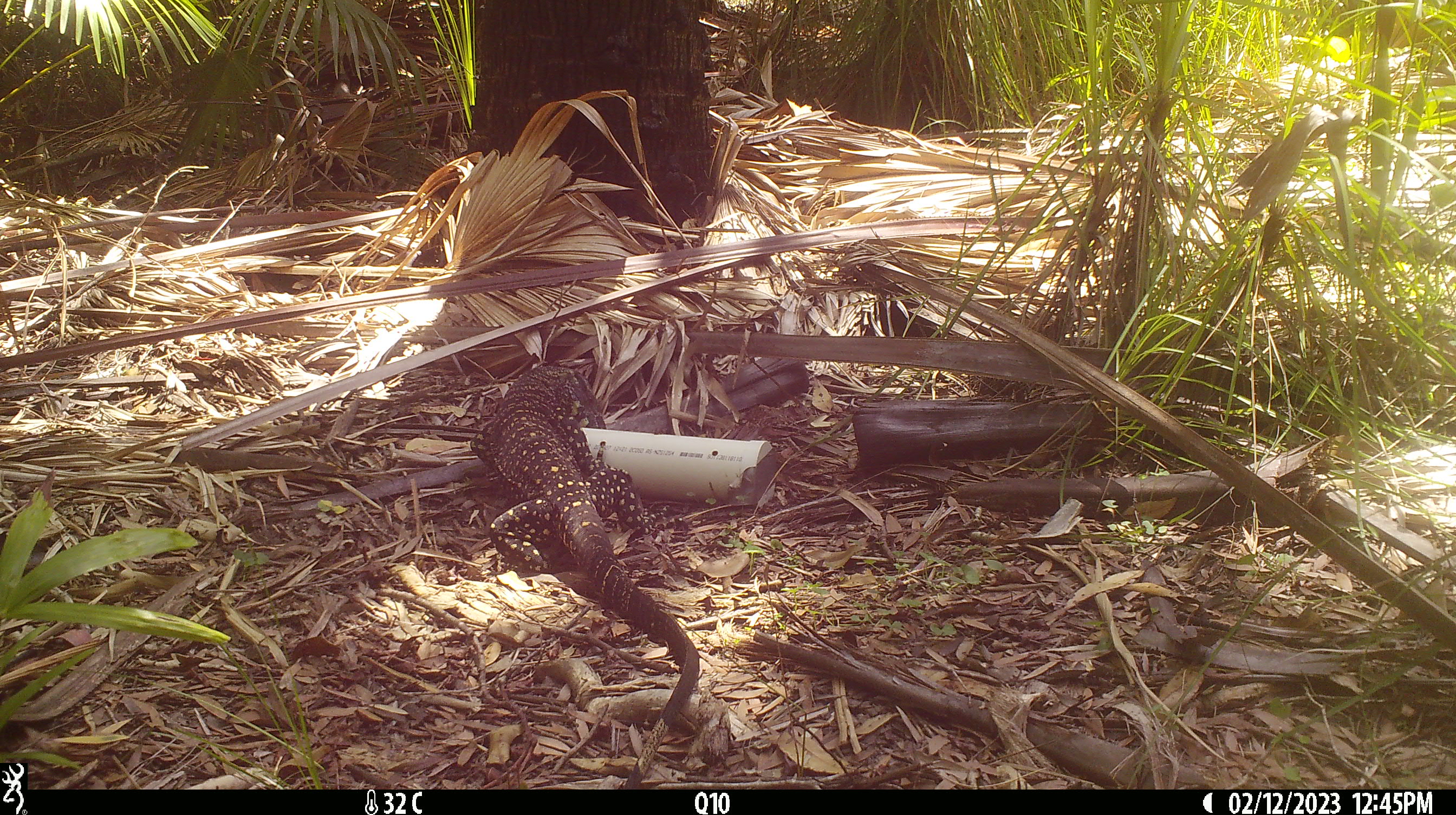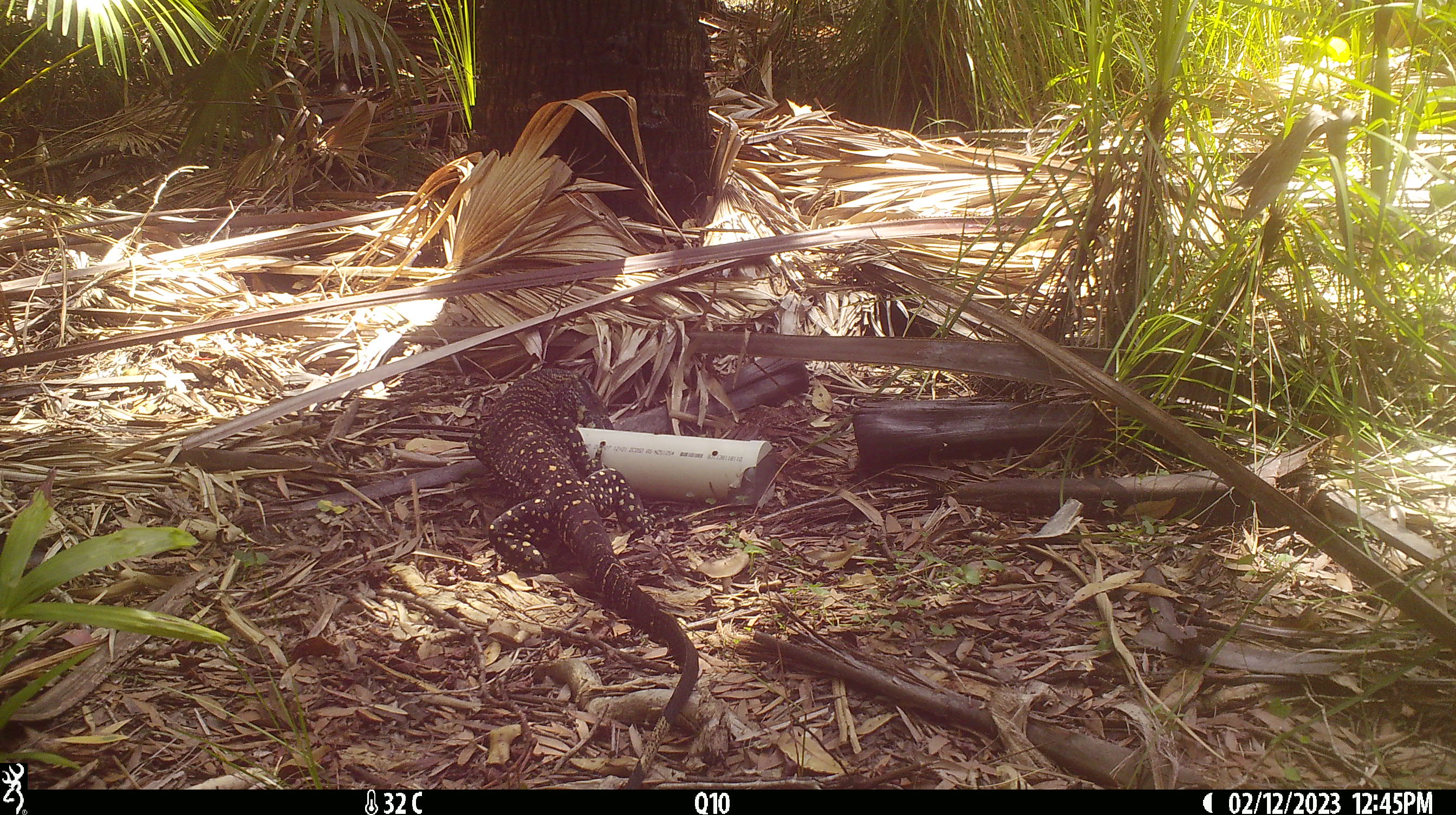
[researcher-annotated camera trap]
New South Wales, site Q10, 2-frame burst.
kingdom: Animalia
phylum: Chordata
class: Reptilia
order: Squamata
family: Varanidae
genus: Varanus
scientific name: Varanus varius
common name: lace monitor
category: goanna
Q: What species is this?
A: Goanna (lace monitor) (Varanus varius).